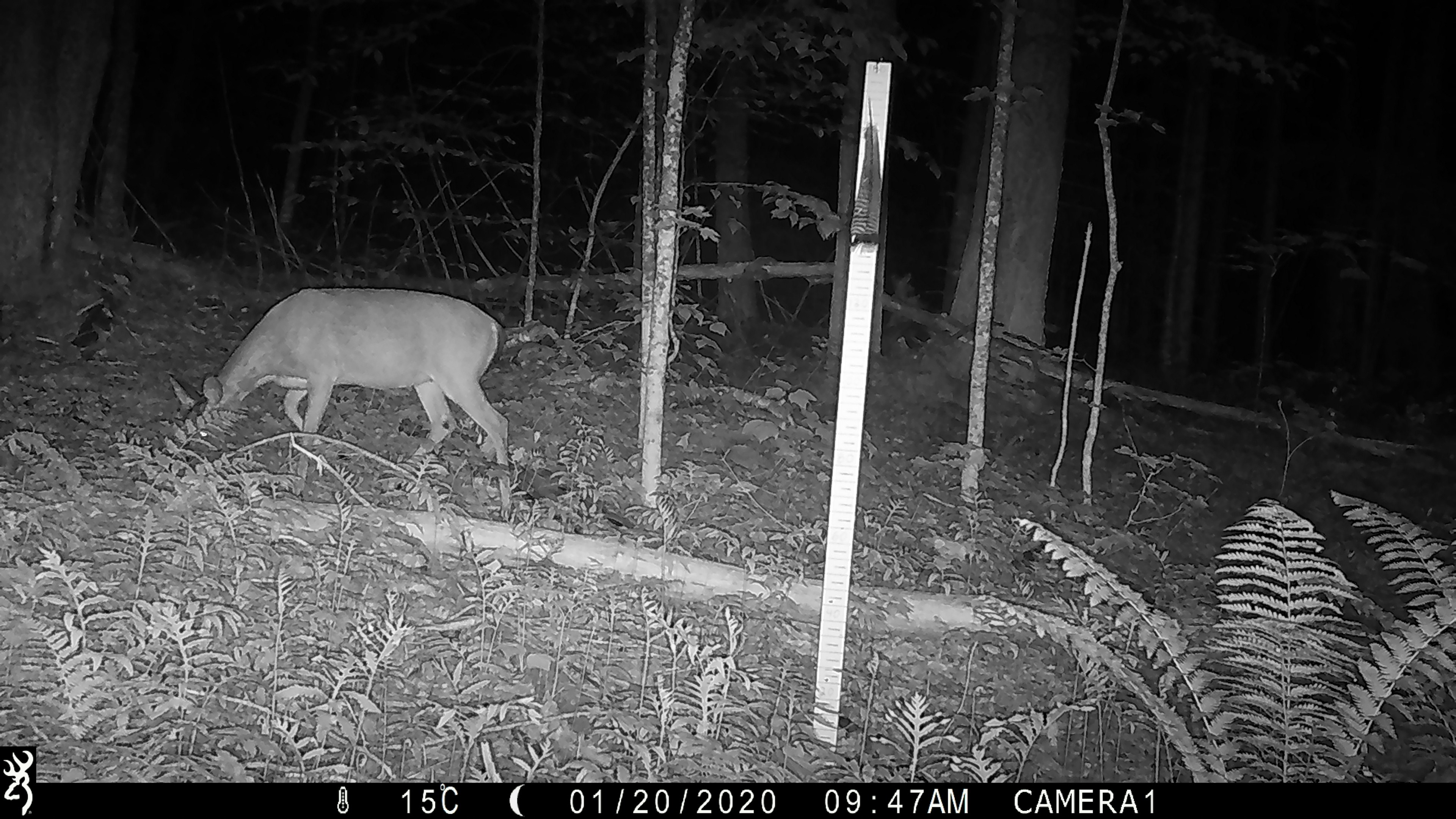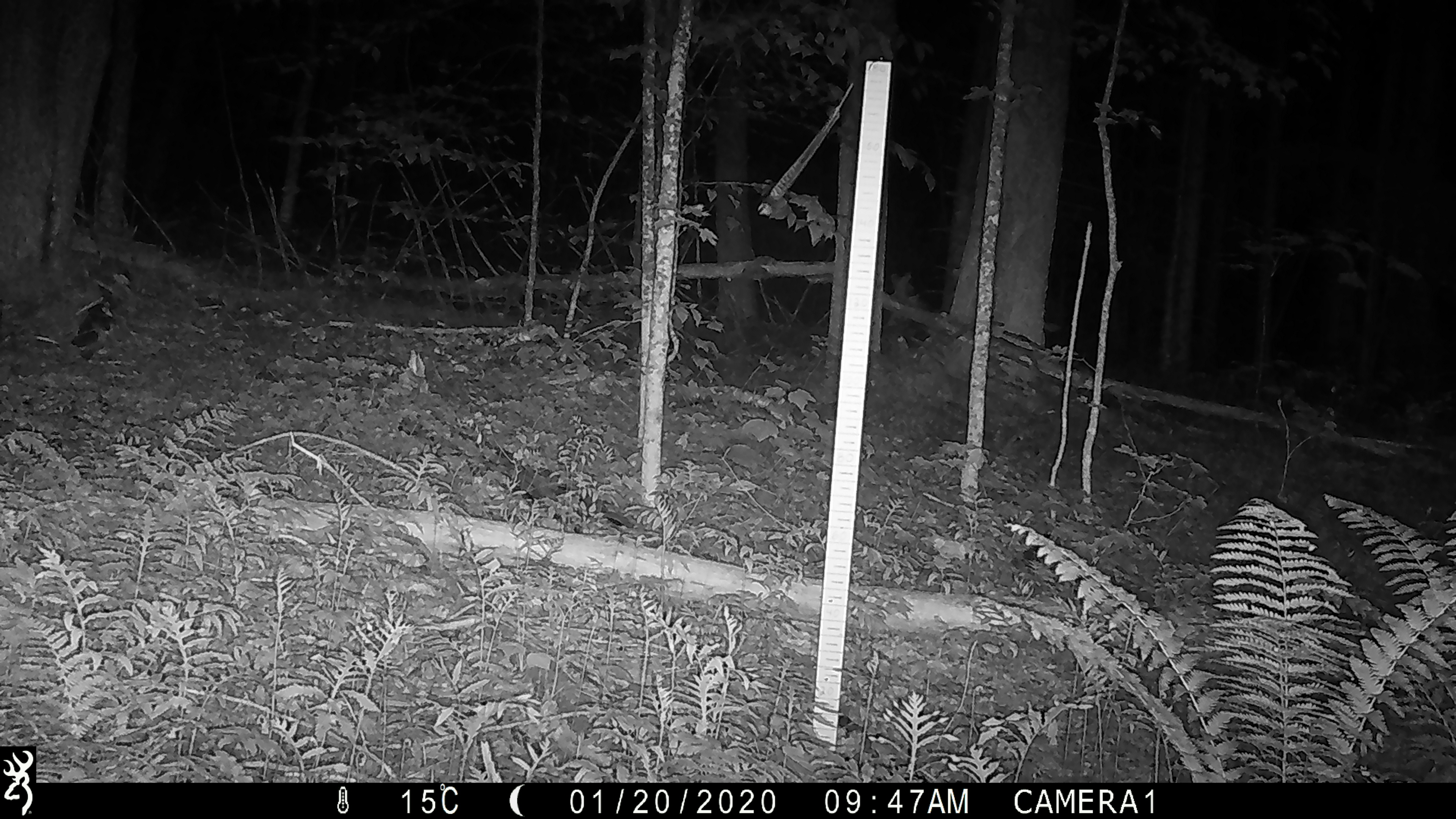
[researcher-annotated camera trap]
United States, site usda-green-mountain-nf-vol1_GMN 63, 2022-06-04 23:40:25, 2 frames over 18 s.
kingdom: Animalia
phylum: Chordata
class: Mammalia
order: Artiodactyla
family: Cervidae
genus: Odocoileus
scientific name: Odocoileus virginianus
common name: white-tailed deer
White-tailed deer (Odocoileus virginianus).